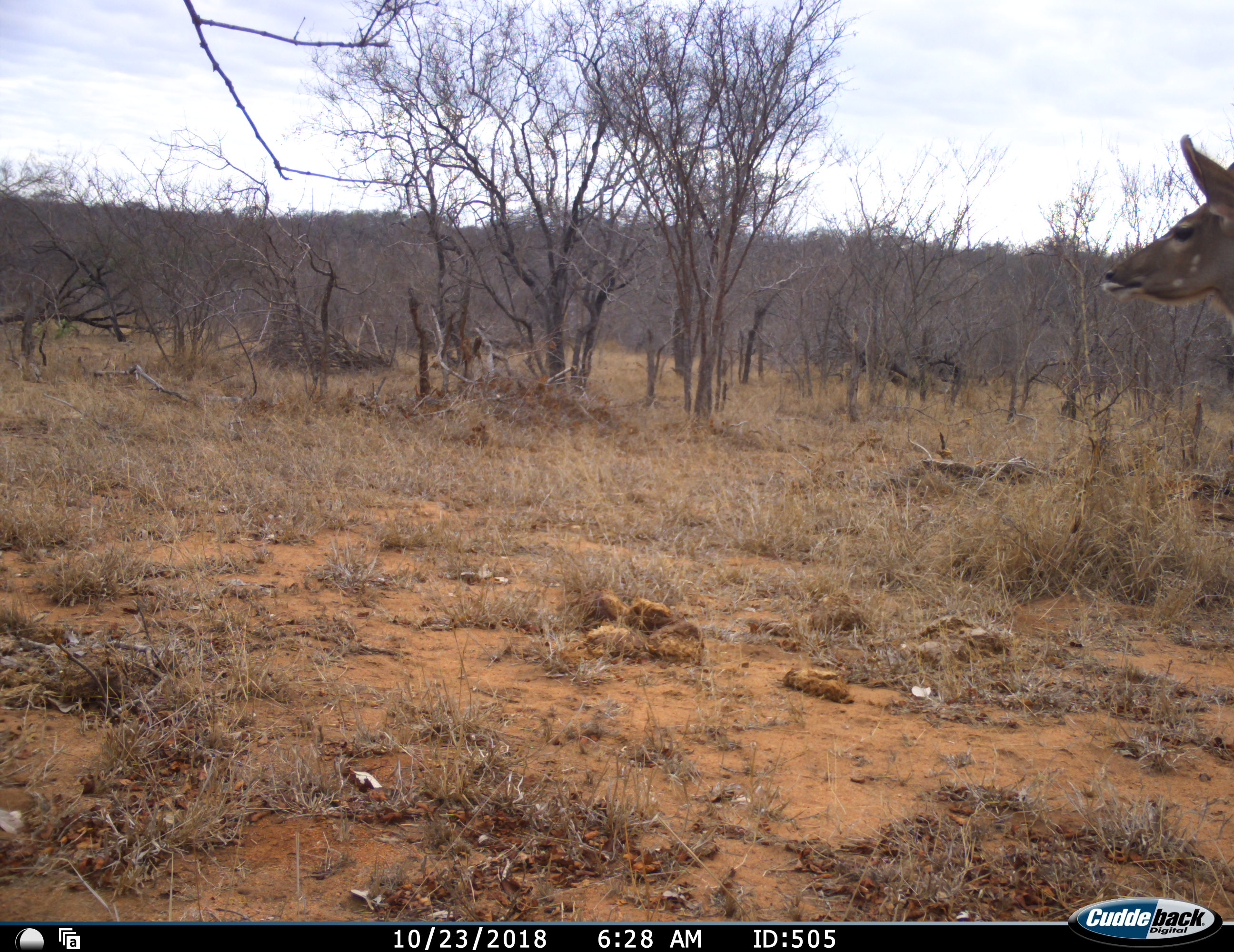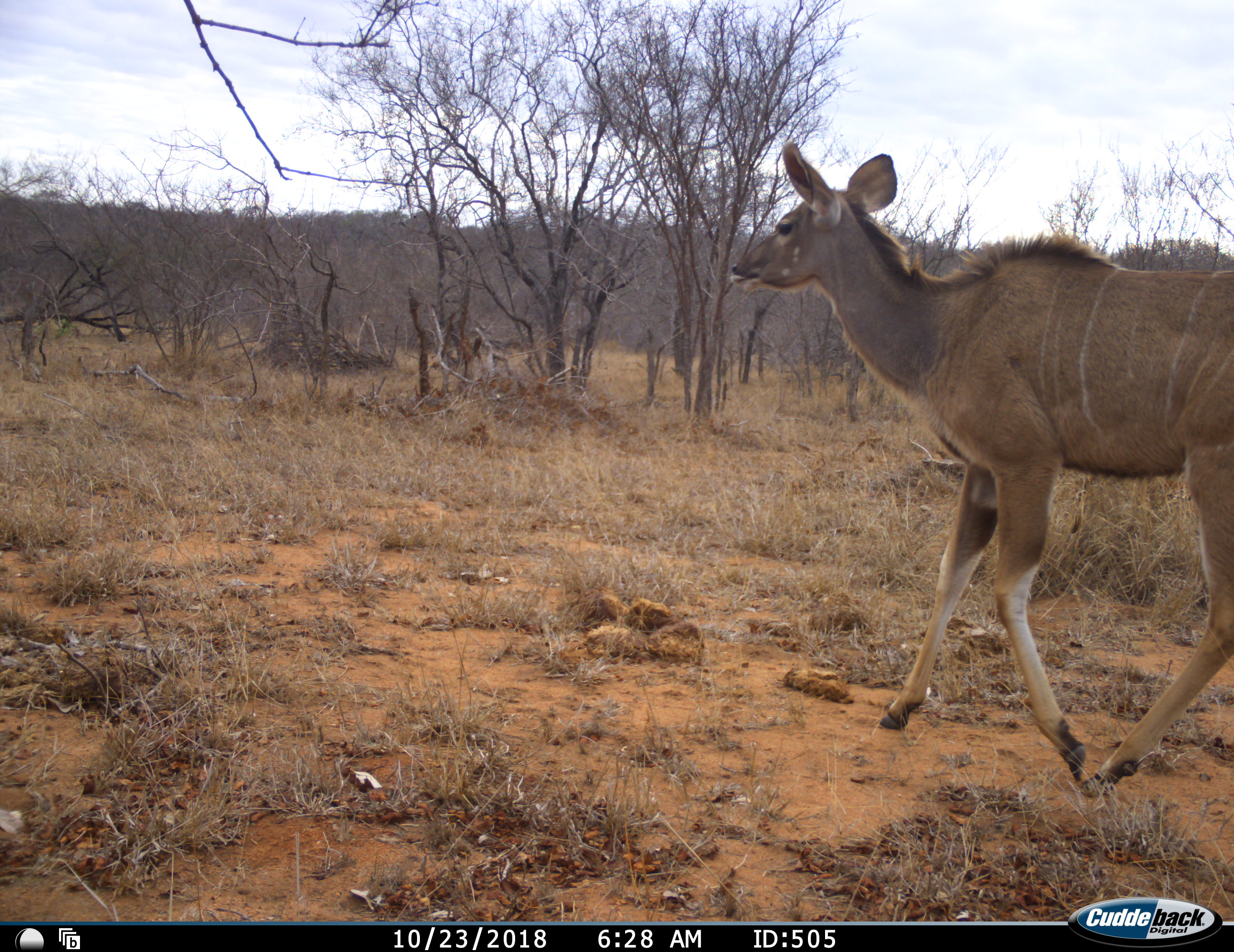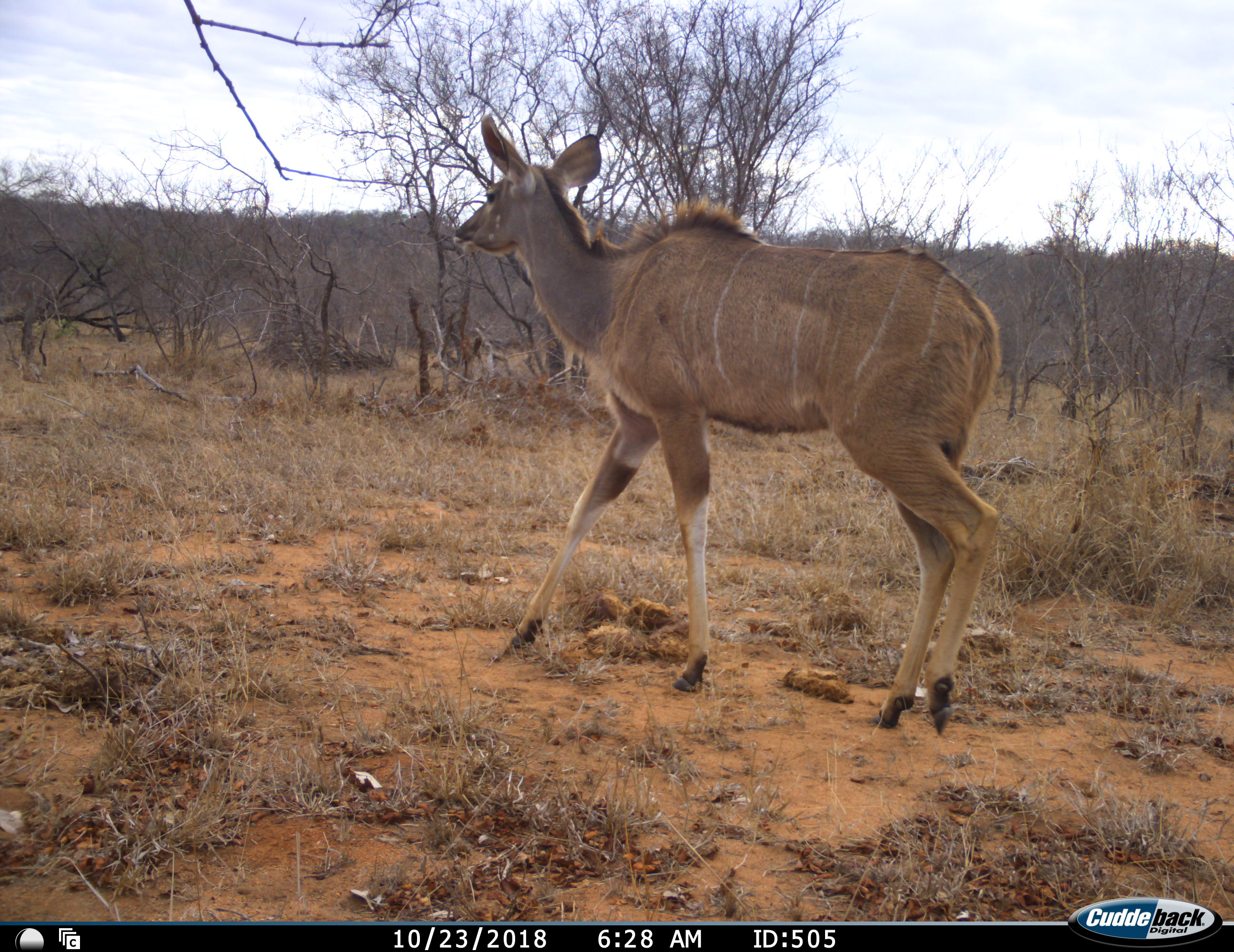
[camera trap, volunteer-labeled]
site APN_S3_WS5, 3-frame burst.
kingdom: Animalia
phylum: Chordata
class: Mammalia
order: Artiodactyla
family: Bovidae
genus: Tragelaphus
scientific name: Tragelaphus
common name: kudu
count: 1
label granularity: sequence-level